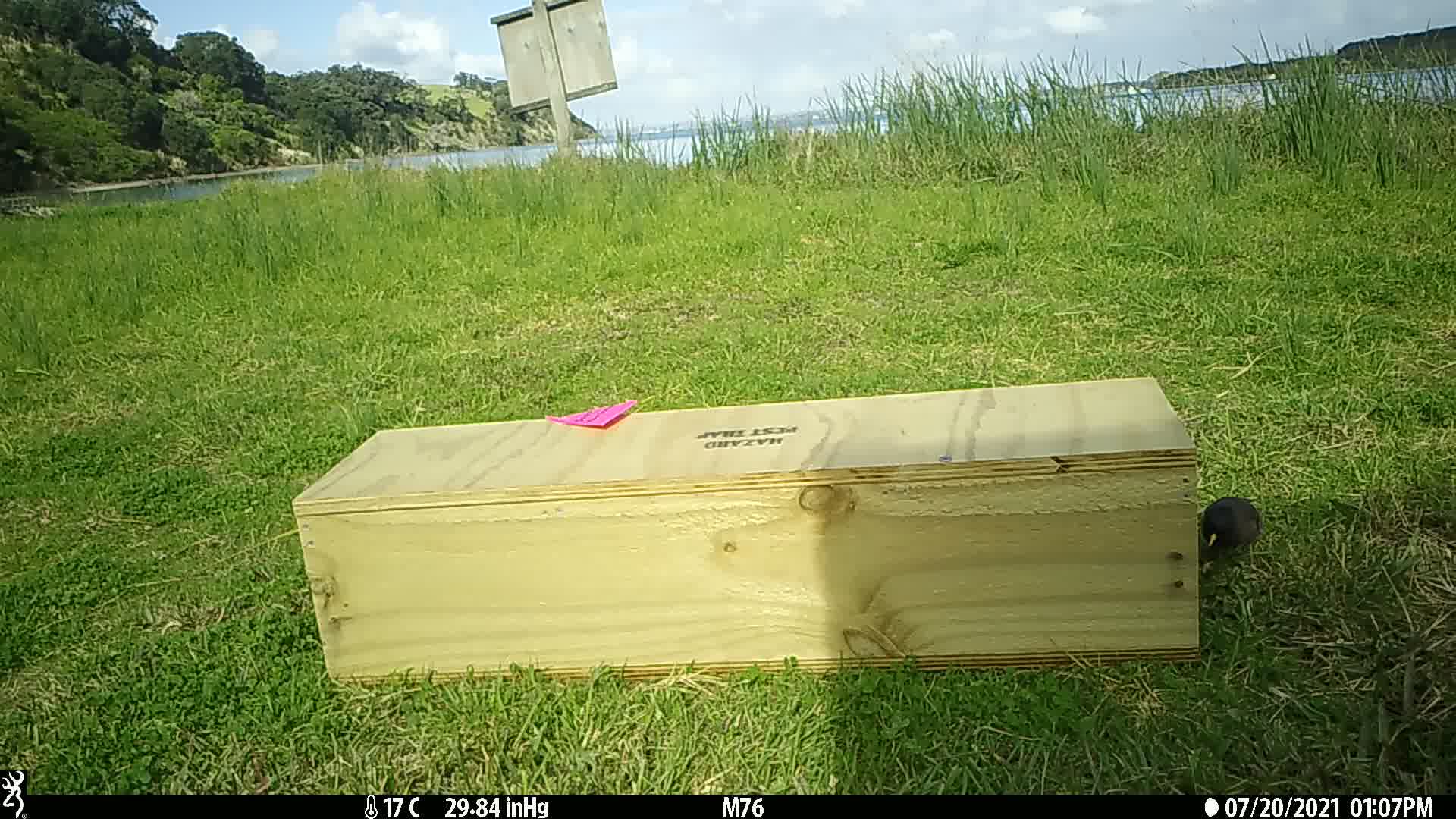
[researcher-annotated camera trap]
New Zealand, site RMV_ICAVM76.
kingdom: Animalia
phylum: Chordata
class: Aves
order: Passeriformes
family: Sturnidae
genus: Acridotheres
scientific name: Acridotheres tristis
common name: common myna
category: myna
Myna (common myna) (Acridotheres tristis).